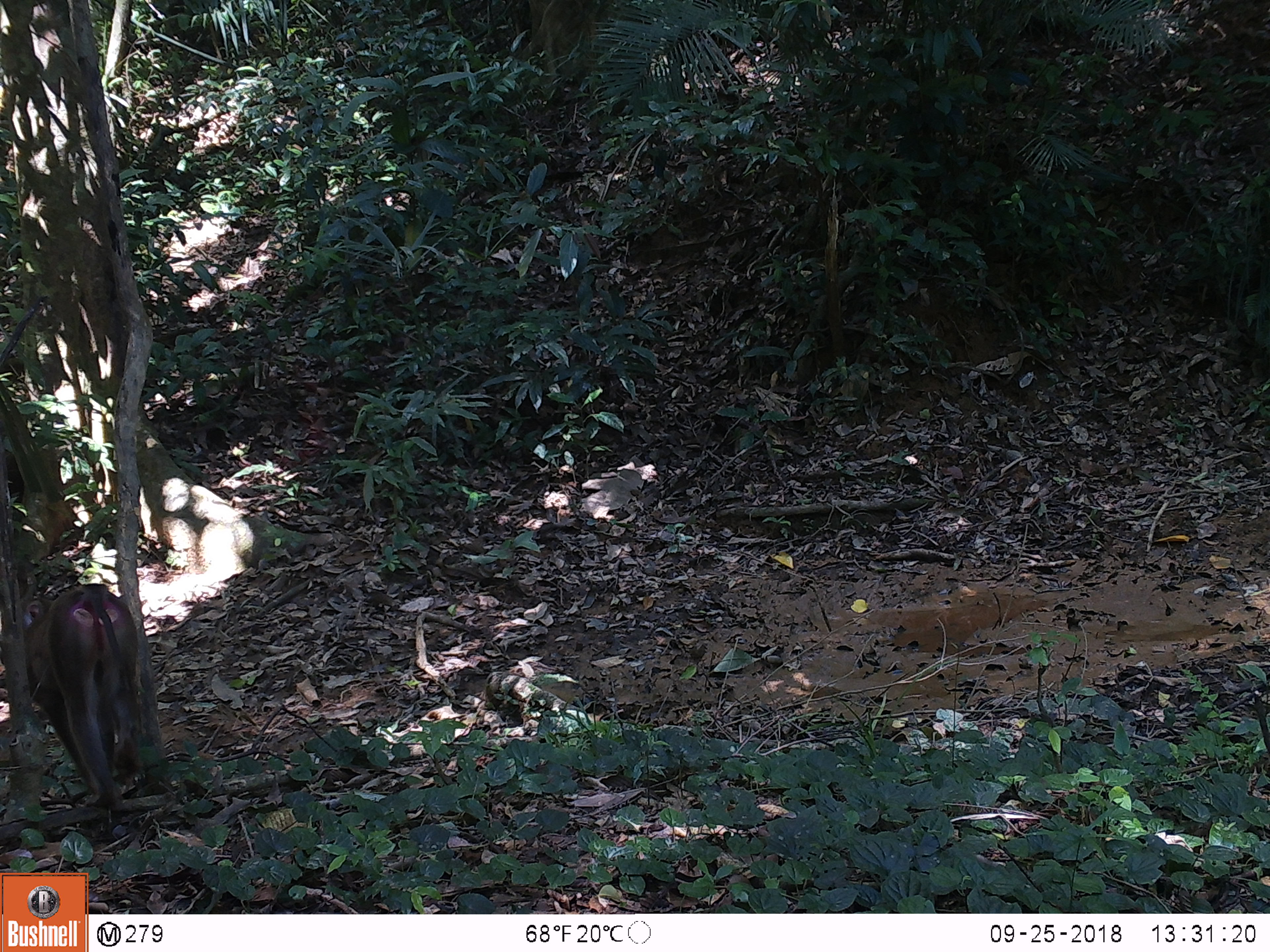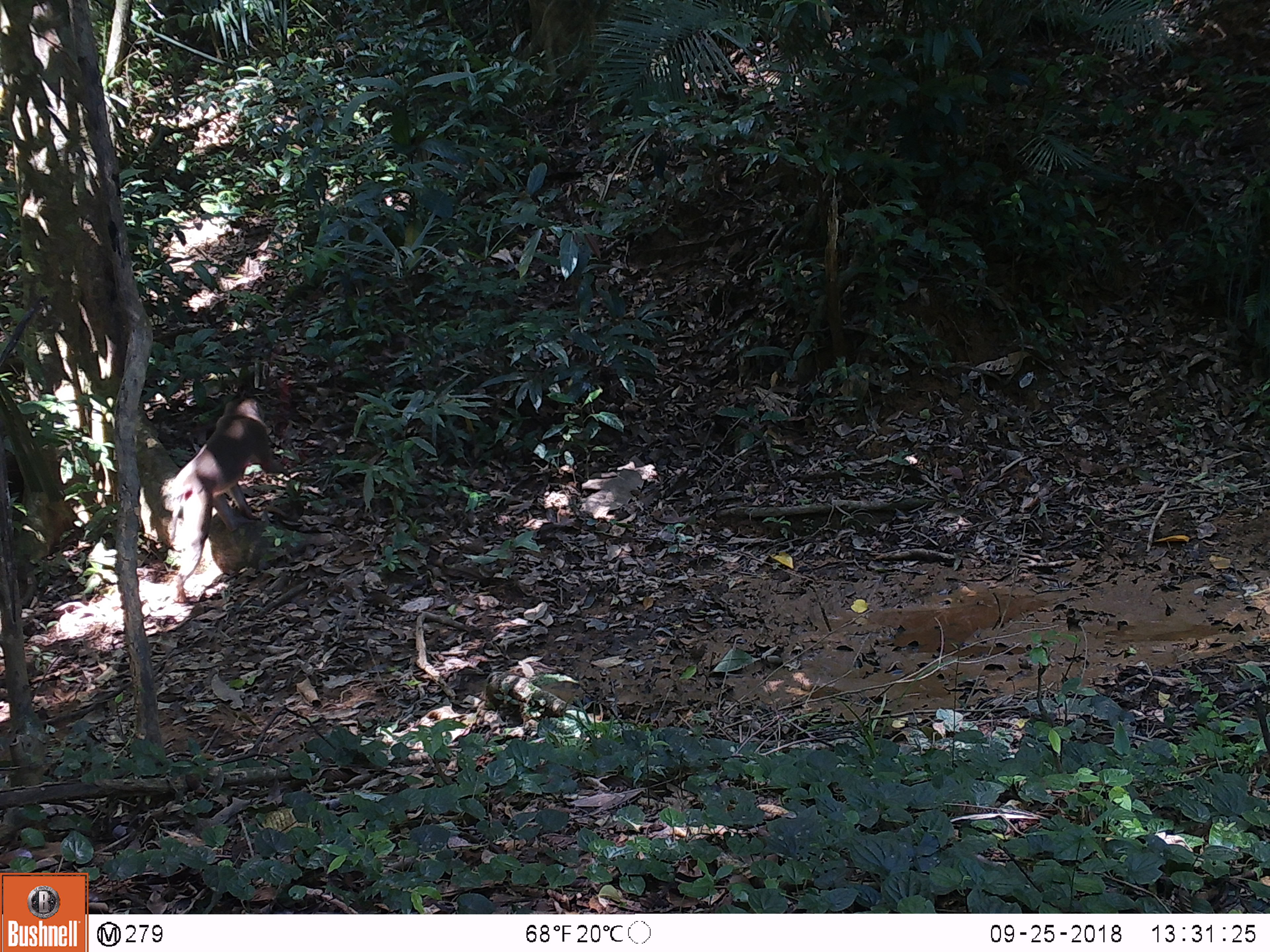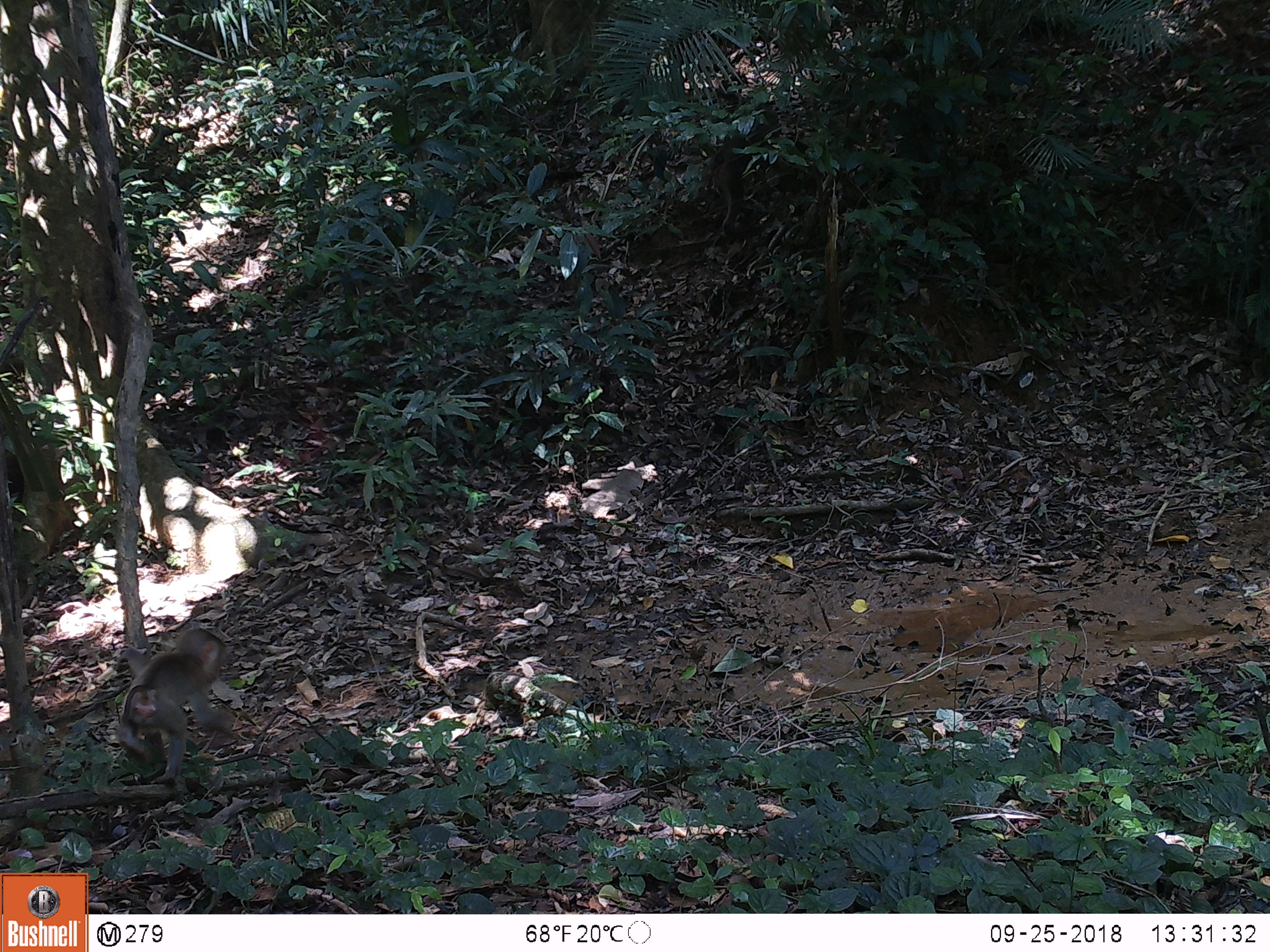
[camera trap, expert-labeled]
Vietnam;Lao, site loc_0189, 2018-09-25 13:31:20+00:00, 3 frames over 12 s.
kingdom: Animalia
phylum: Chordata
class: Mammalia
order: Primates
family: Cercopithecidae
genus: Macaca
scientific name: Macaca nemestrina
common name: pig-tailed macaque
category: pig tailed macaque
Pig tailed macaque (pig-tailed macaque) (Macaca nemestrina). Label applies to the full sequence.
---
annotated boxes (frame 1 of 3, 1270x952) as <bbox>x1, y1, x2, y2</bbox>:
pig tailed macaque: <bbox>22, 583, 145, 808</bbox>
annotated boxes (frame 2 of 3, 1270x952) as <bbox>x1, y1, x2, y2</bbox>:
pig tailed macaque: <bbox>160, 398, 289, 603</bbox>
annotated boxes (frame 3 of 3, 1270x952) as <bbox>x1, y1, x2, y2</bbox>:
pig tailed macaque: <bbox>115, 627, 235, 783</bbox>; <bbox>704, 107, 781, 235</bbox>